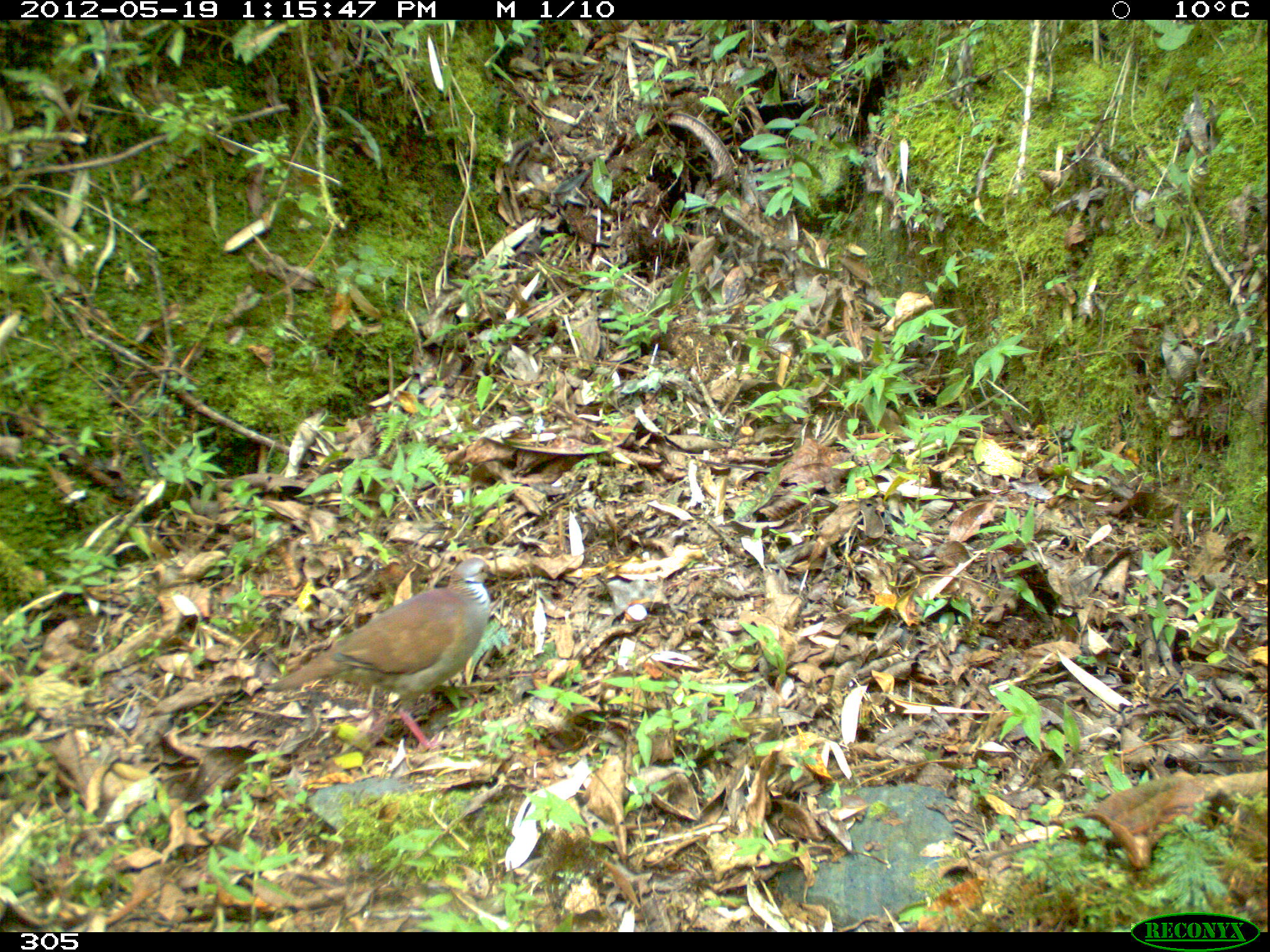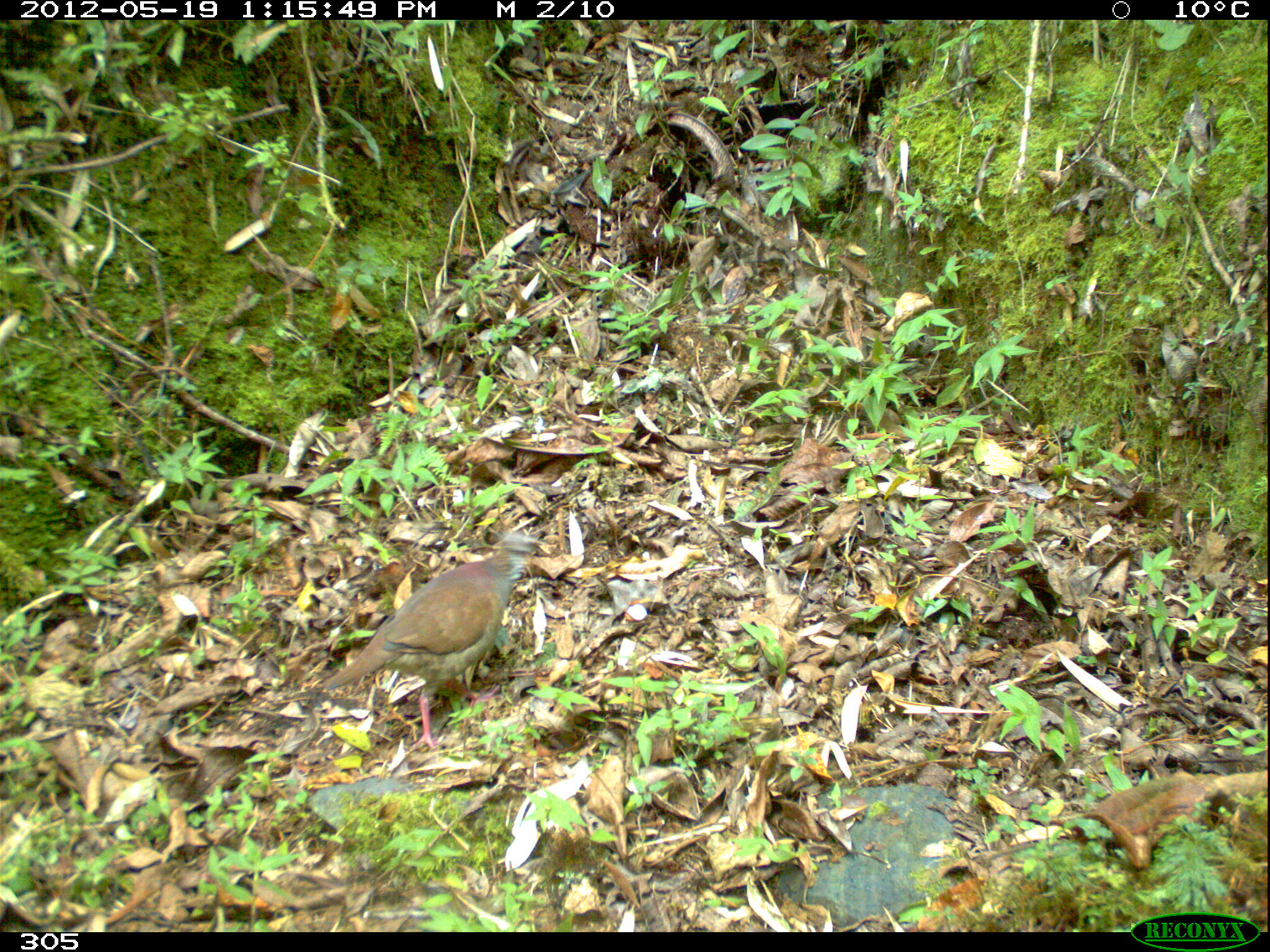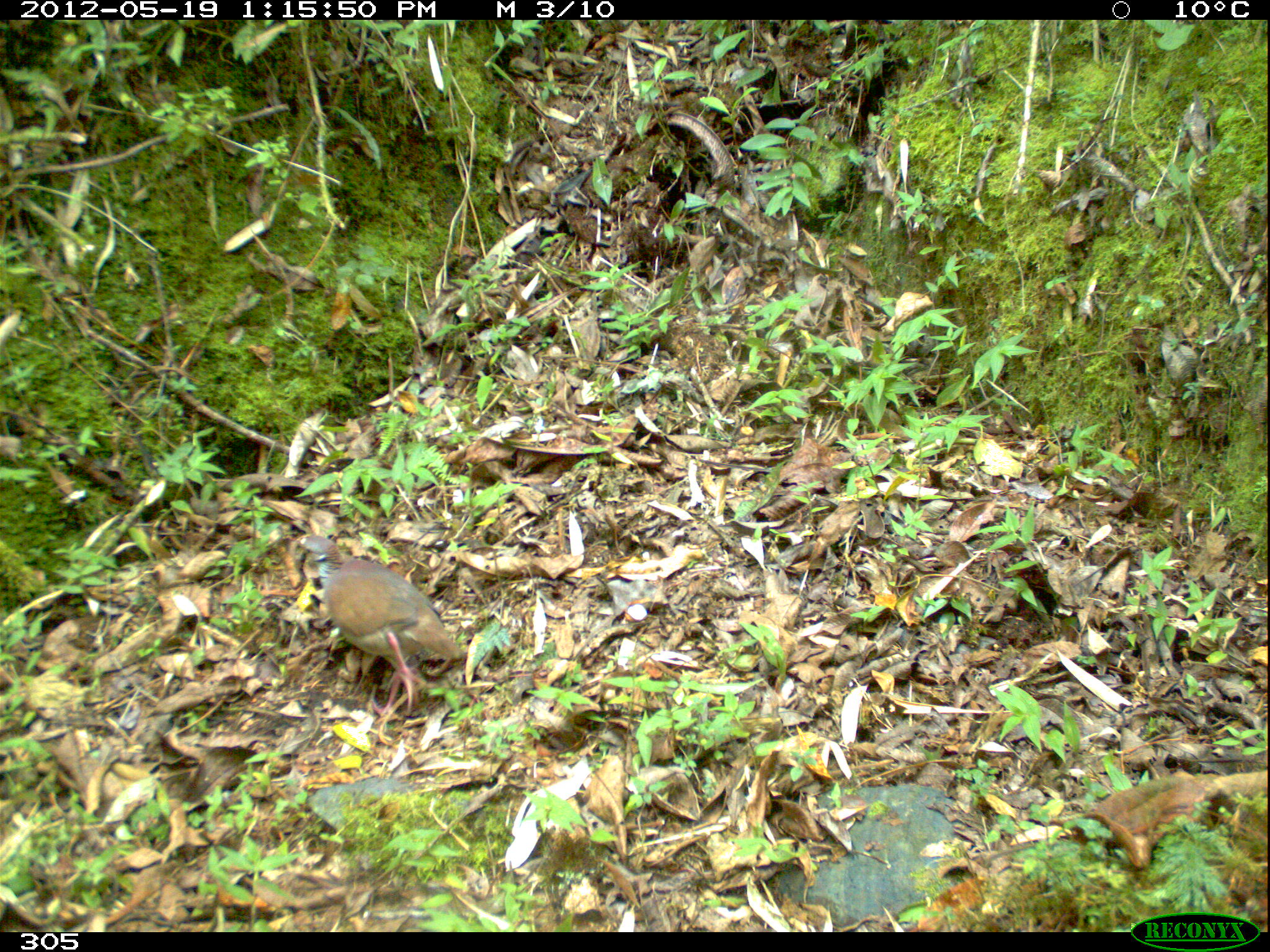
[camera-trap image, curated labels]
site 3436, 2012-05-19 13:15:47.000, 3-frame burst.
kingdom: Animalia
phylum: Chordata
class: Aves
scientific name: Aves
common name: bird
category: unknown bird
Unknown bird (bird) (Aves).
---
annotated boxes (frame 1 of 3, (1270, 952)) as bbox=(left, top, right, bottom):
unknown bird: bbox=(260, 557, 499, 757)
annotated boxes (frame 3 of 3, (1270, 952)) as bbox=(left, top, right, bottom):
unknown bird: bbox=(295, 534, 464, 717)